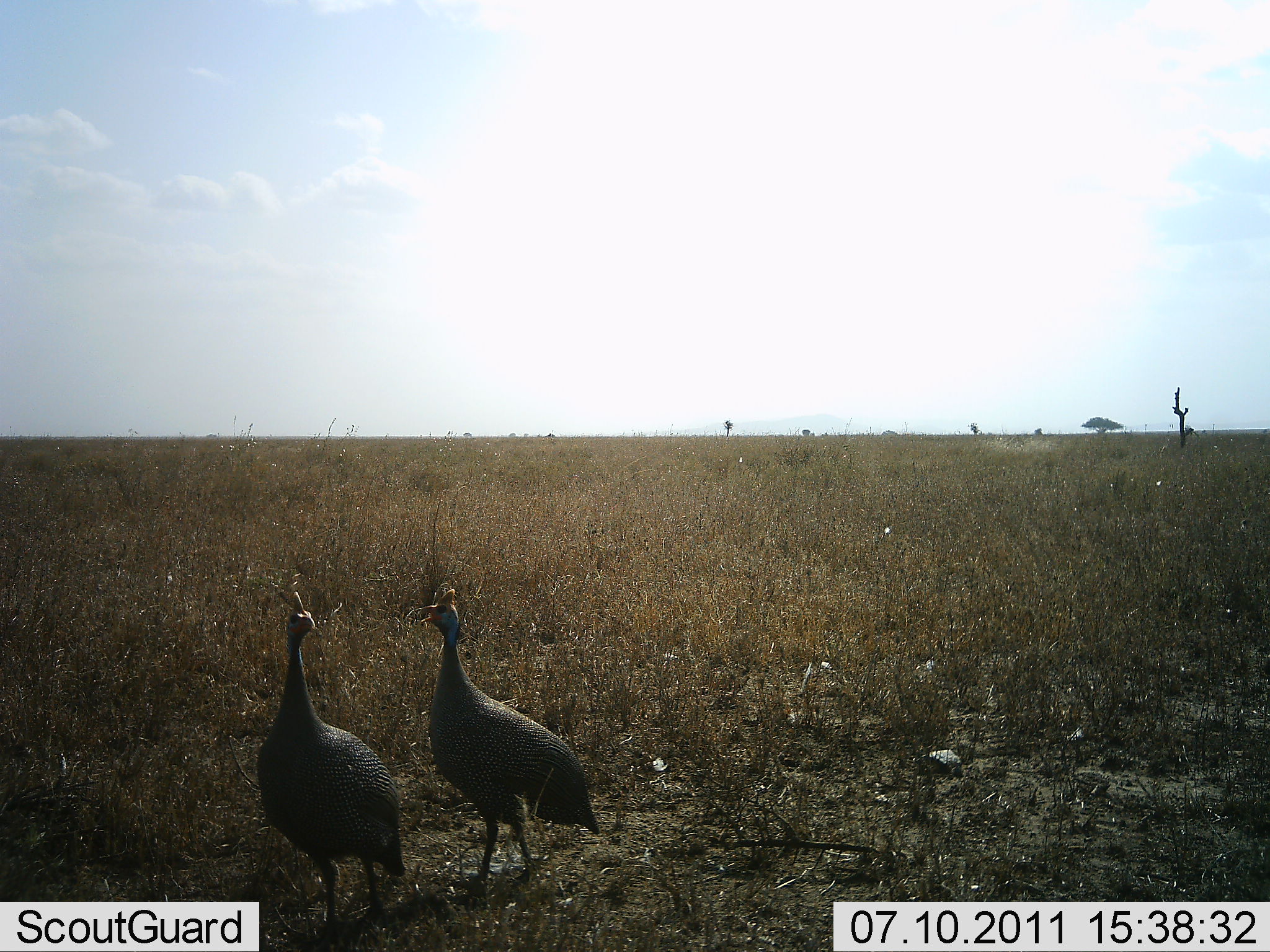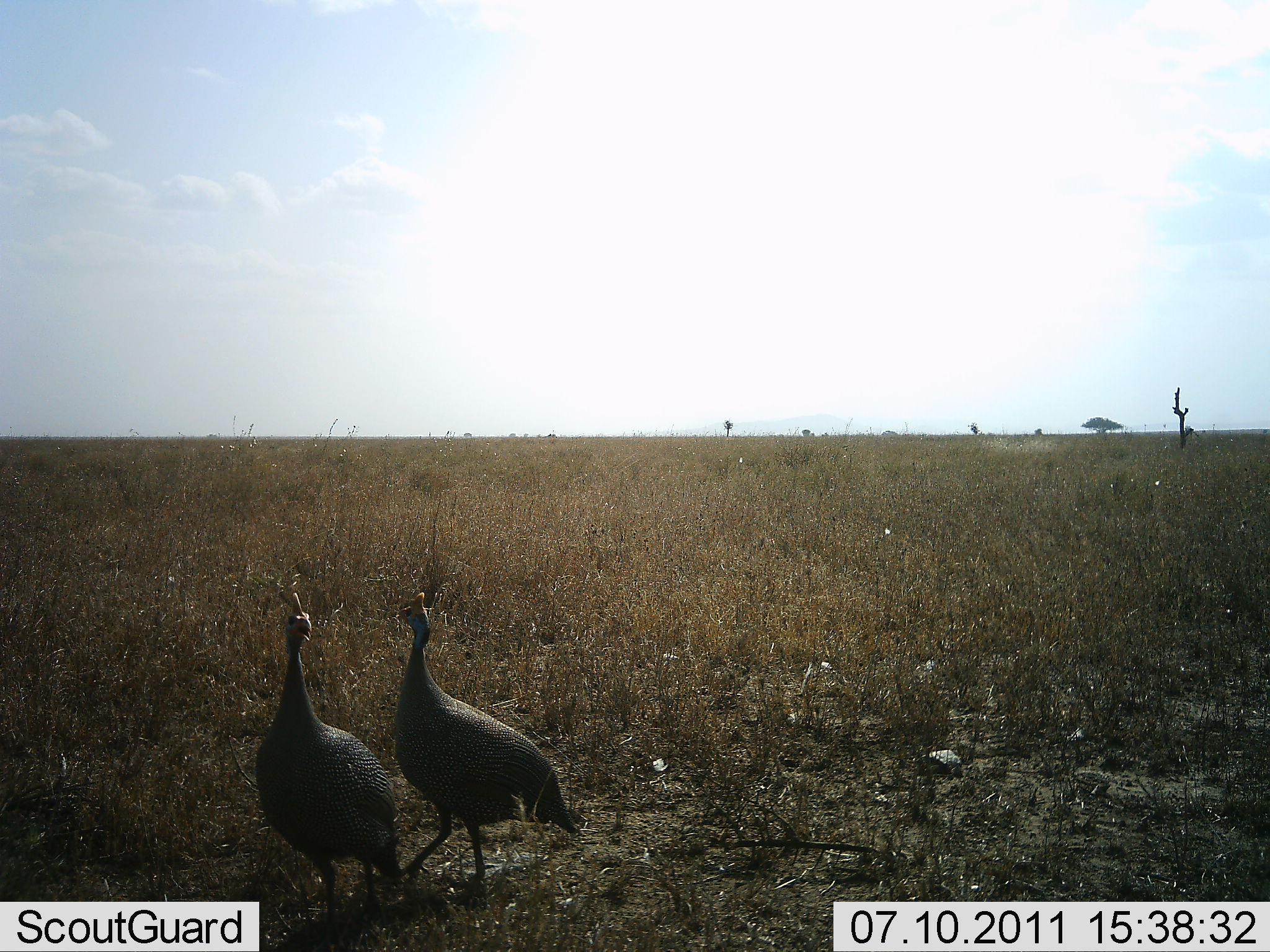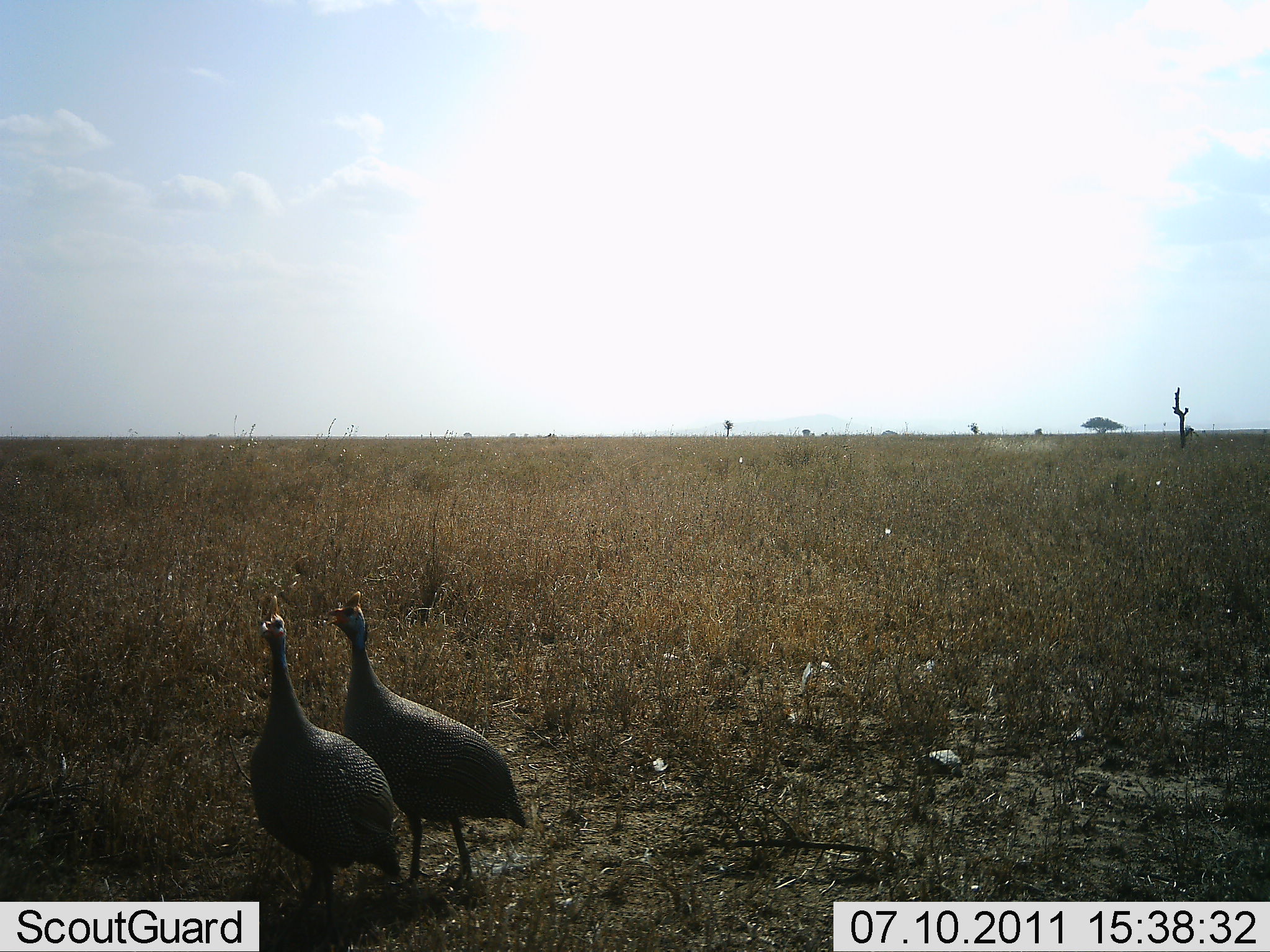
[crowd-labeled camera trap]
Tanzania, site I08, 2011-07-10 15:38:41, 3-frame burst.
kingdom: Animalia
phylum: Chordata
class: Aves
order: Galliformes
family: Numididae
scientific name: Numididae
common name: guinea fowl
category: guineafowl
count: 2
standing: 42%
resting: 0%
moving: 67%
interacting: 8%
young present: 0%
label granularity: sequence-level